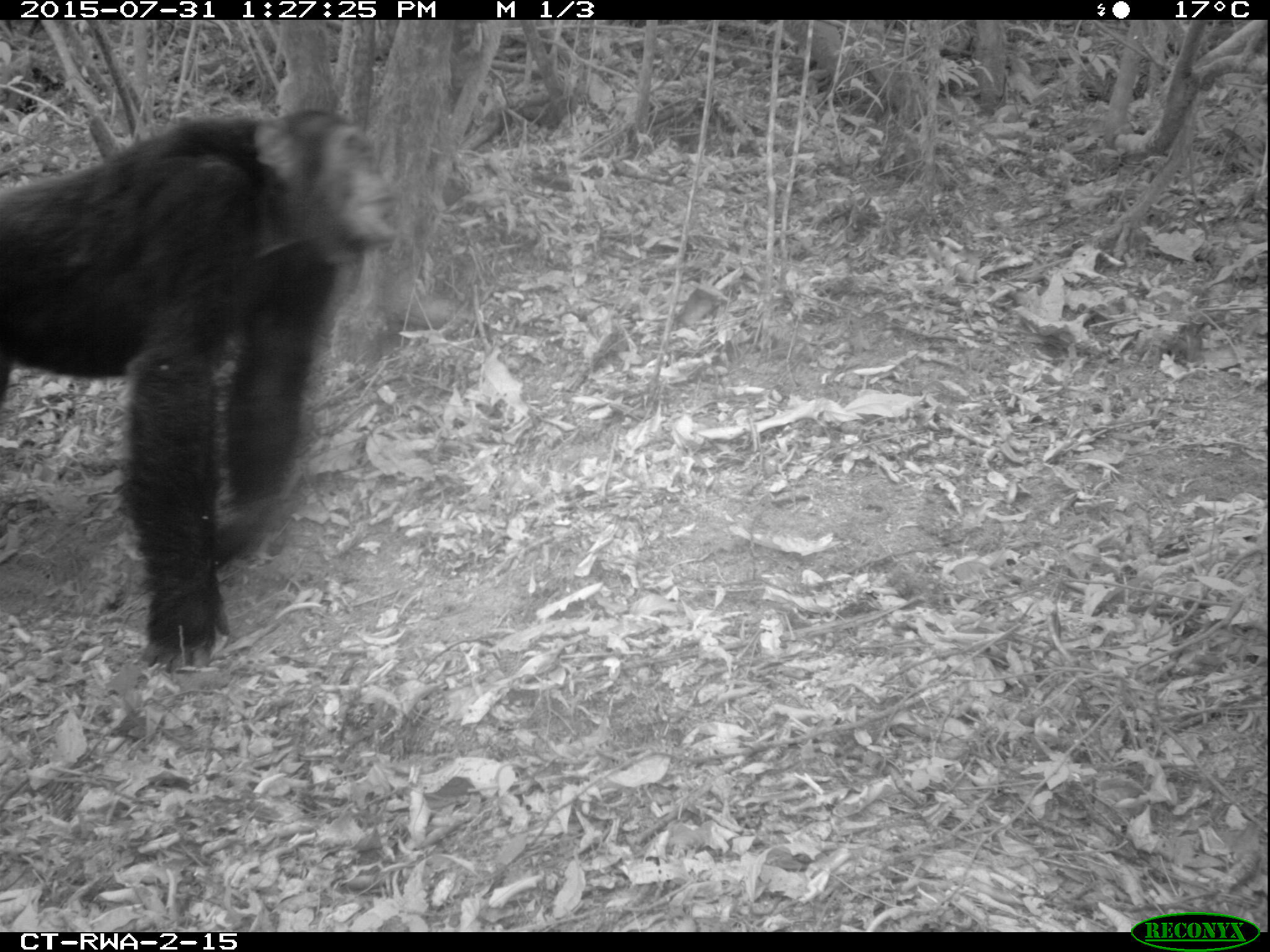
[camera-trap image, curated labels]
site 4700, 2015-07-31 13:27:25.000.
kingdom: Animalia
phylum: Chordata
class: Mammalia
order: Primates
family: Hominidae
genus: Pan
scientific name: Pan troglodytes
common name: chimpanzee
Pan troglodytes (chimpanzee), count 1.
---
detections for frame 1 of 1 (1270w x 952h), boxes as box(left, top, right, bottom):
pan troglodytes: box(0, 106, 399, 671)